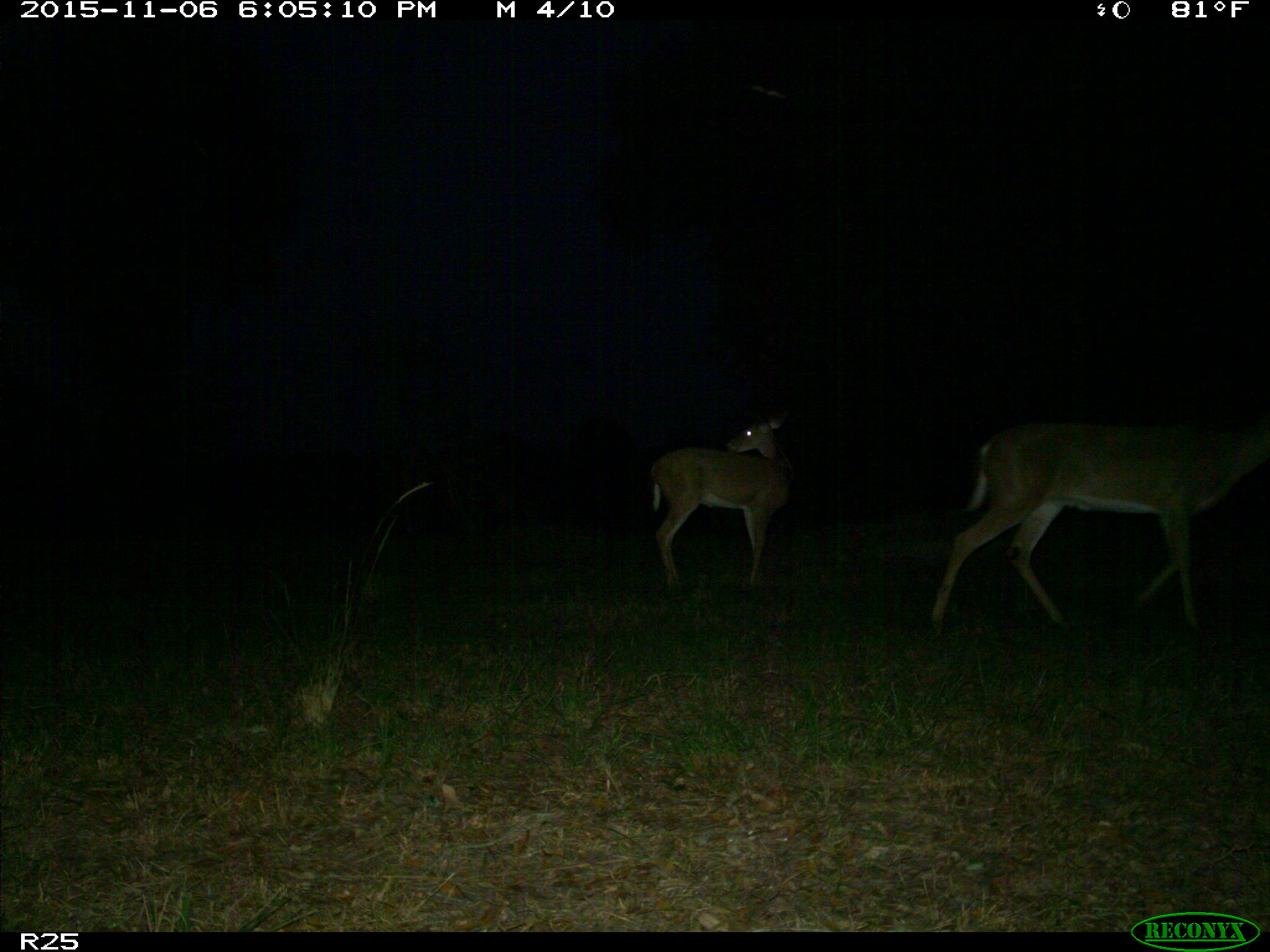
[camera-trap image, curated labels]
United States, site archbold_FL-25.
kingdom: Animalia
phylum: Chordata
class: Mammalia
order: Artiodactyla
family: Cervidae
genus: Odocoileus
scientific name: Odocoileus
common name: deer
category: unidentified deer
Unidentified deer (deer) (Odocoileus).